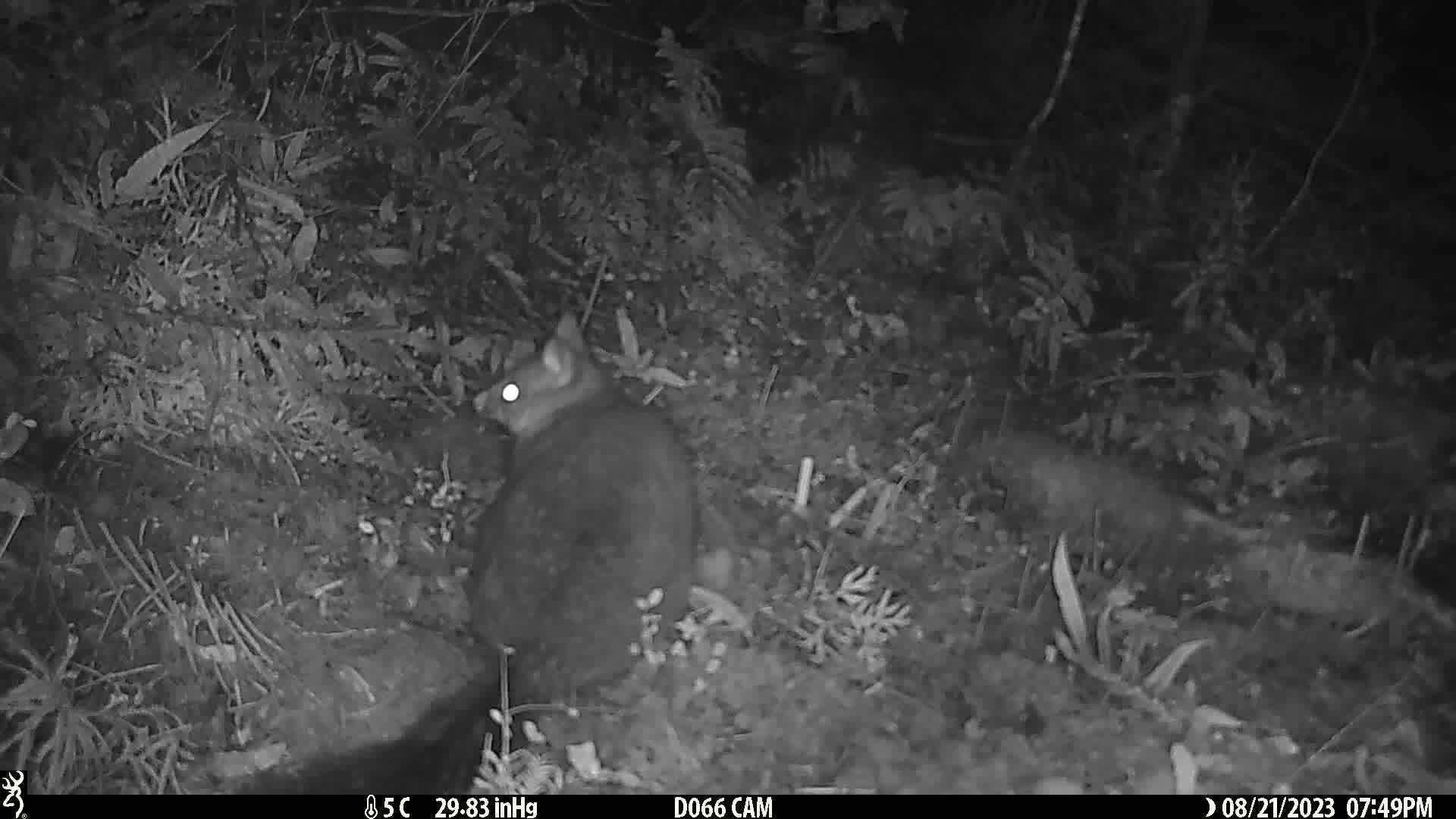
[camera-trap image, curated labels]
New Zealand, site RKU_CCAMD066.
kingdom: Animalia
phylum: Chordata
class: Mammalia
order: Diprotodontia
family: Phalangeridae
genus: Trichosurus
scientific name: Trichosurus vulpecula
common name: common brushtail possum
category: possum